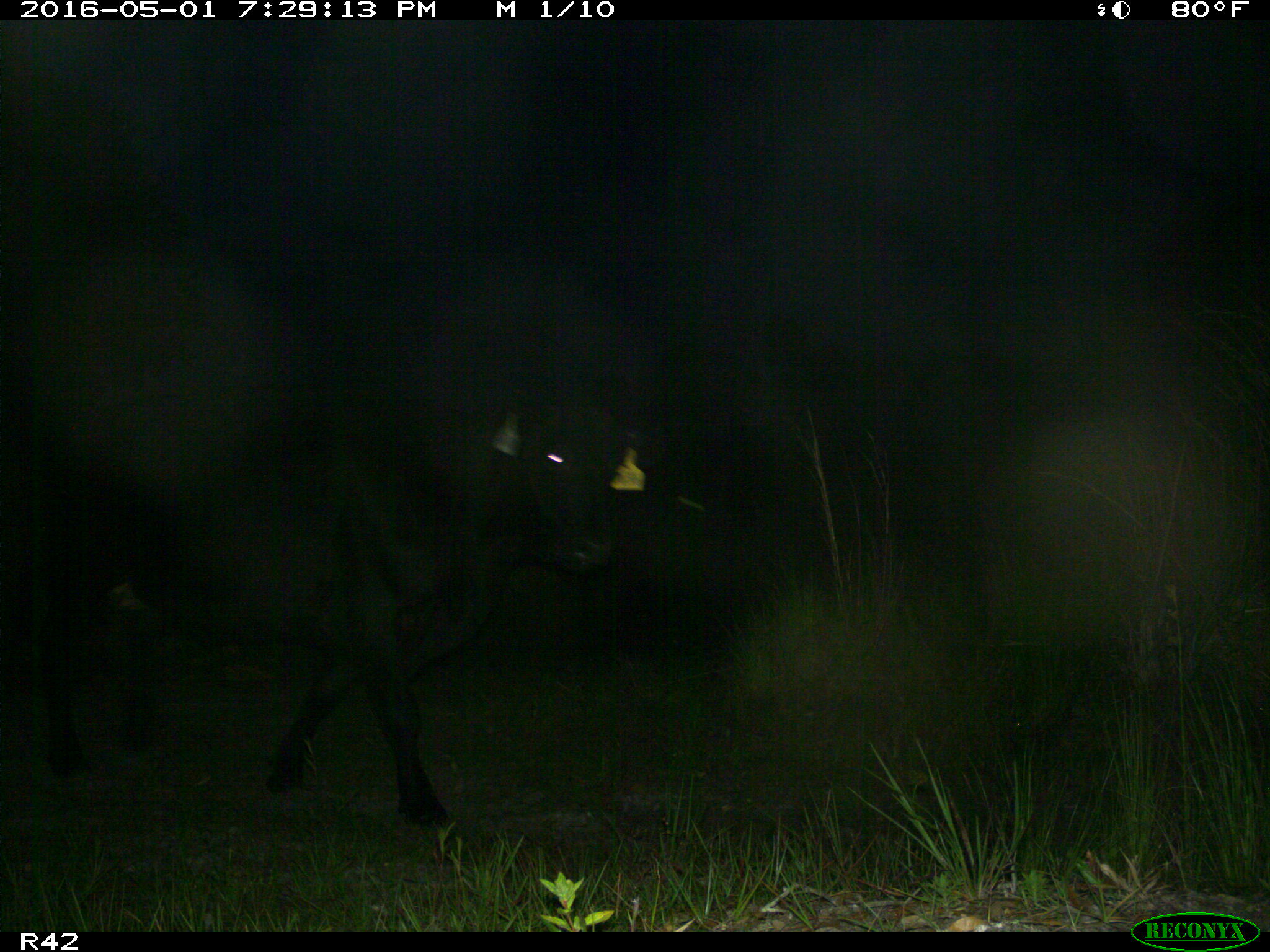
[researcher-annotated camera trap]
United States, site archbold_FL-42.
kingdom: Animalia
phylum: Chordata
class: Mammalia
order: Artiodactyla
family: Bovidae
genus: Bos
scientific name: Bos taurus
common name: domestic cow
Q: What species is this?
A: Bos taurus (domestic cow).